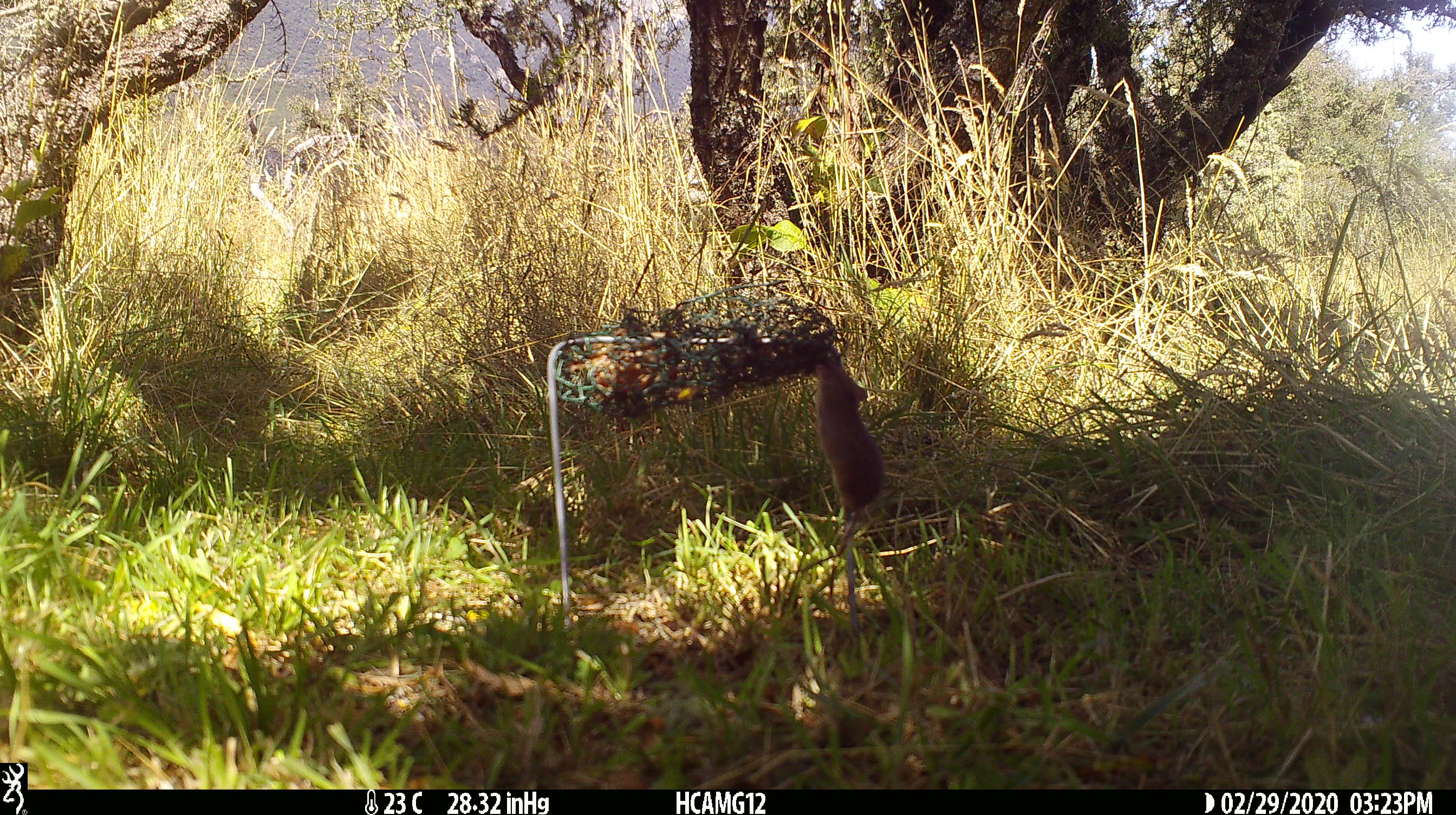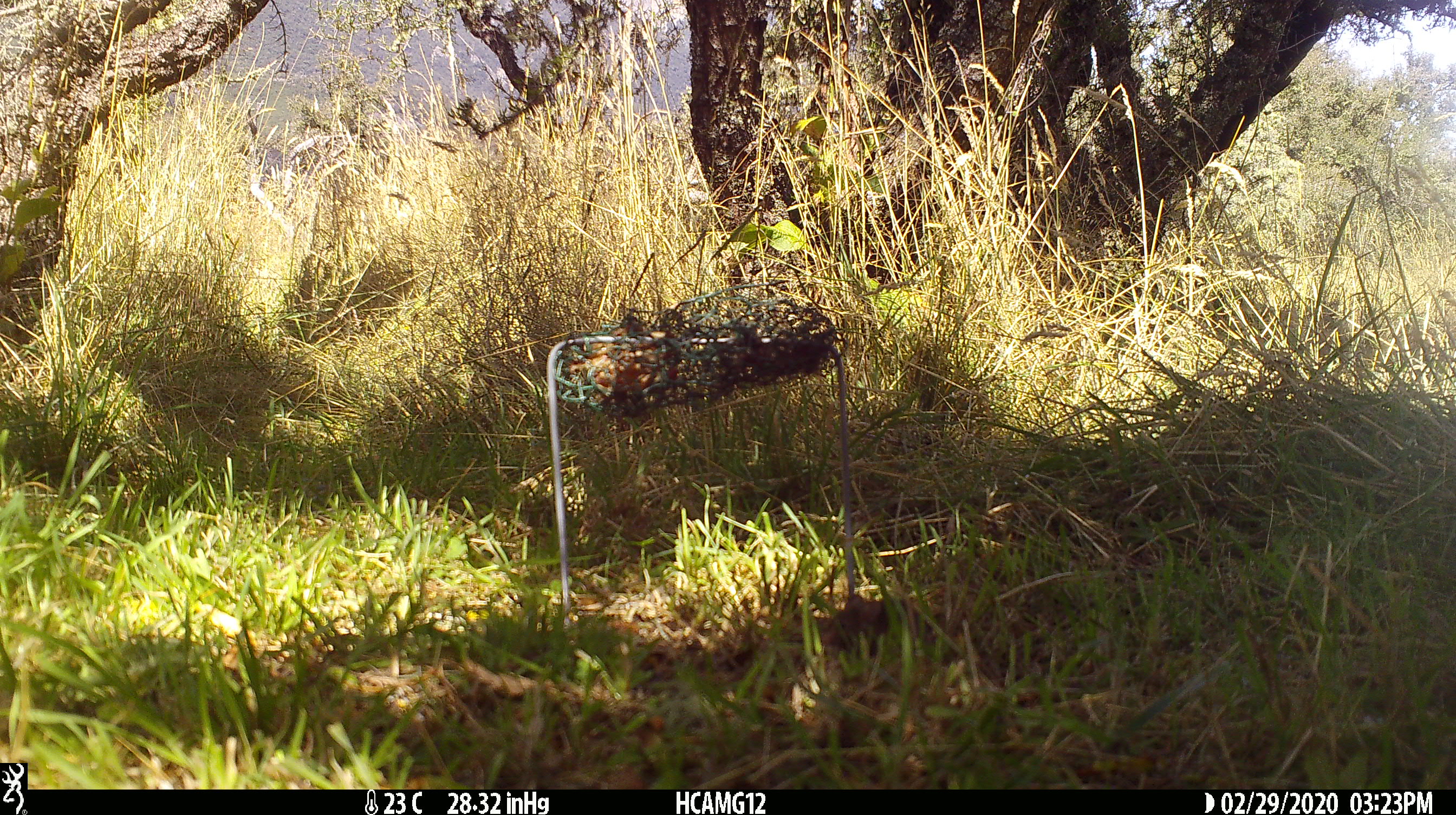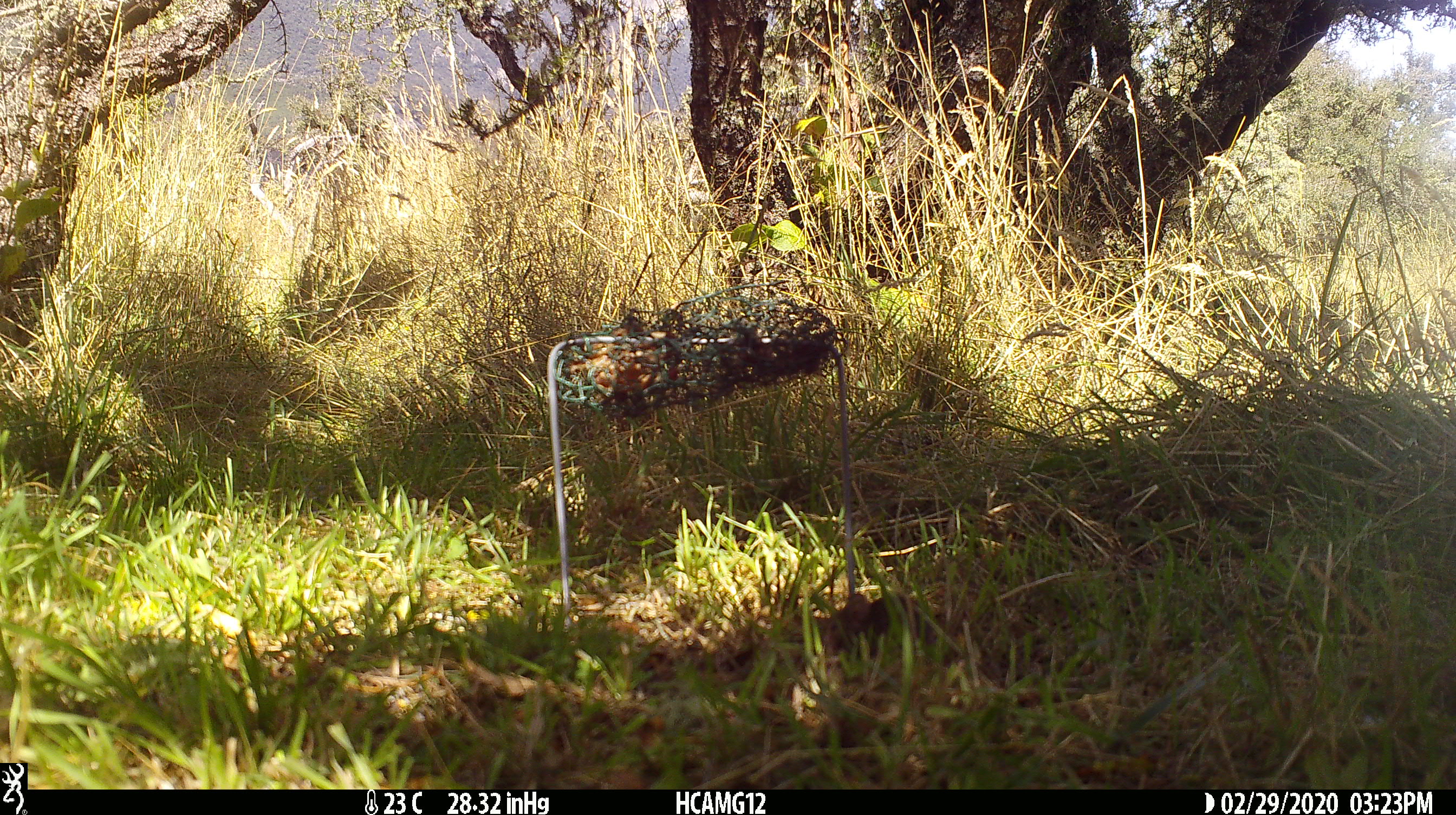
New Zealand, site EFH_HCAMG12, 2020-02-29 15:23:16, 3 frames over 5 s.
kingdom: Animalia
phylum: Chordata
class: Mammalia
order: Rodentia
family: Muridae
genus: Mus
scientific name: Mus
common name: mouse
Mouse (Mus).